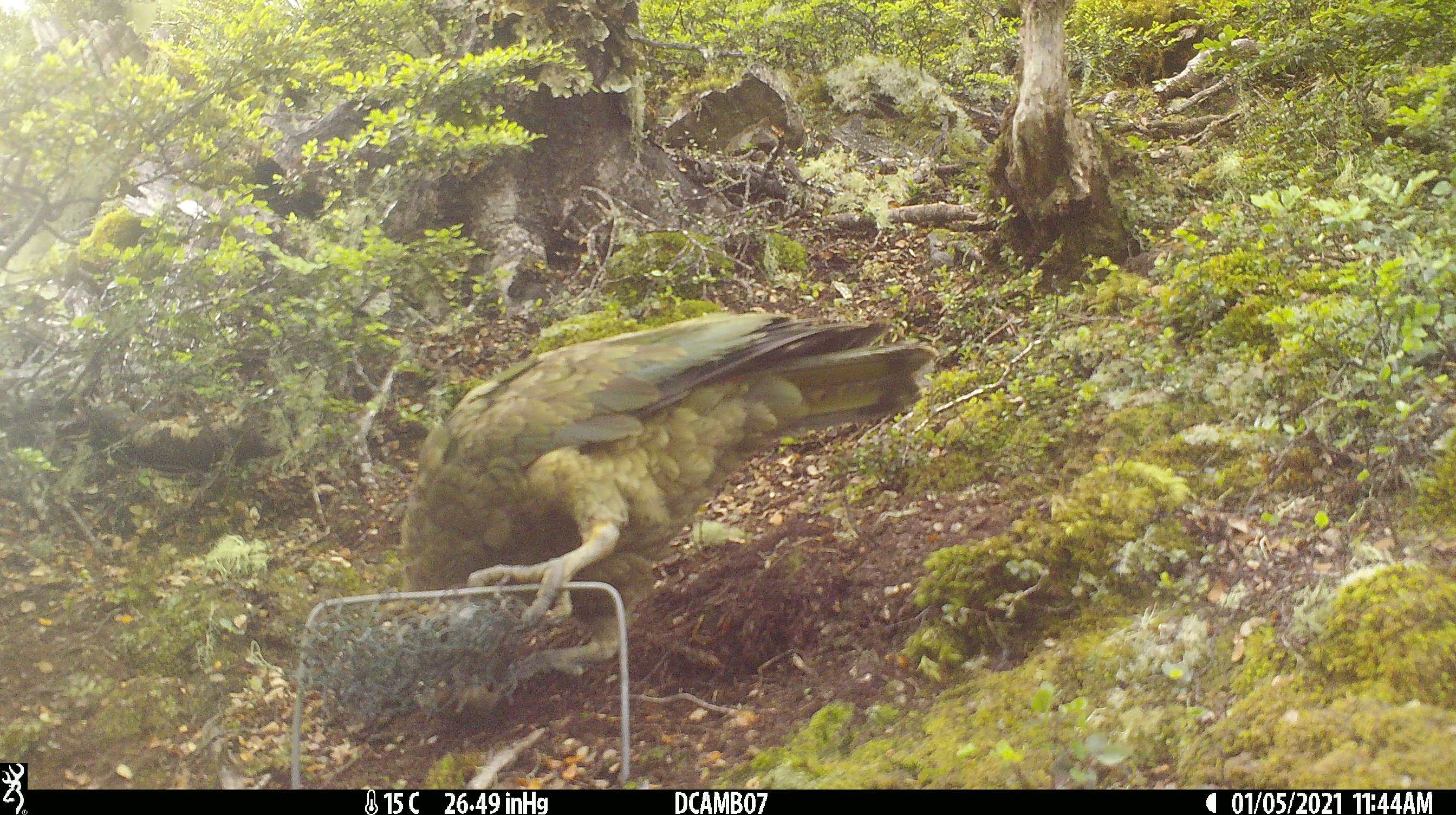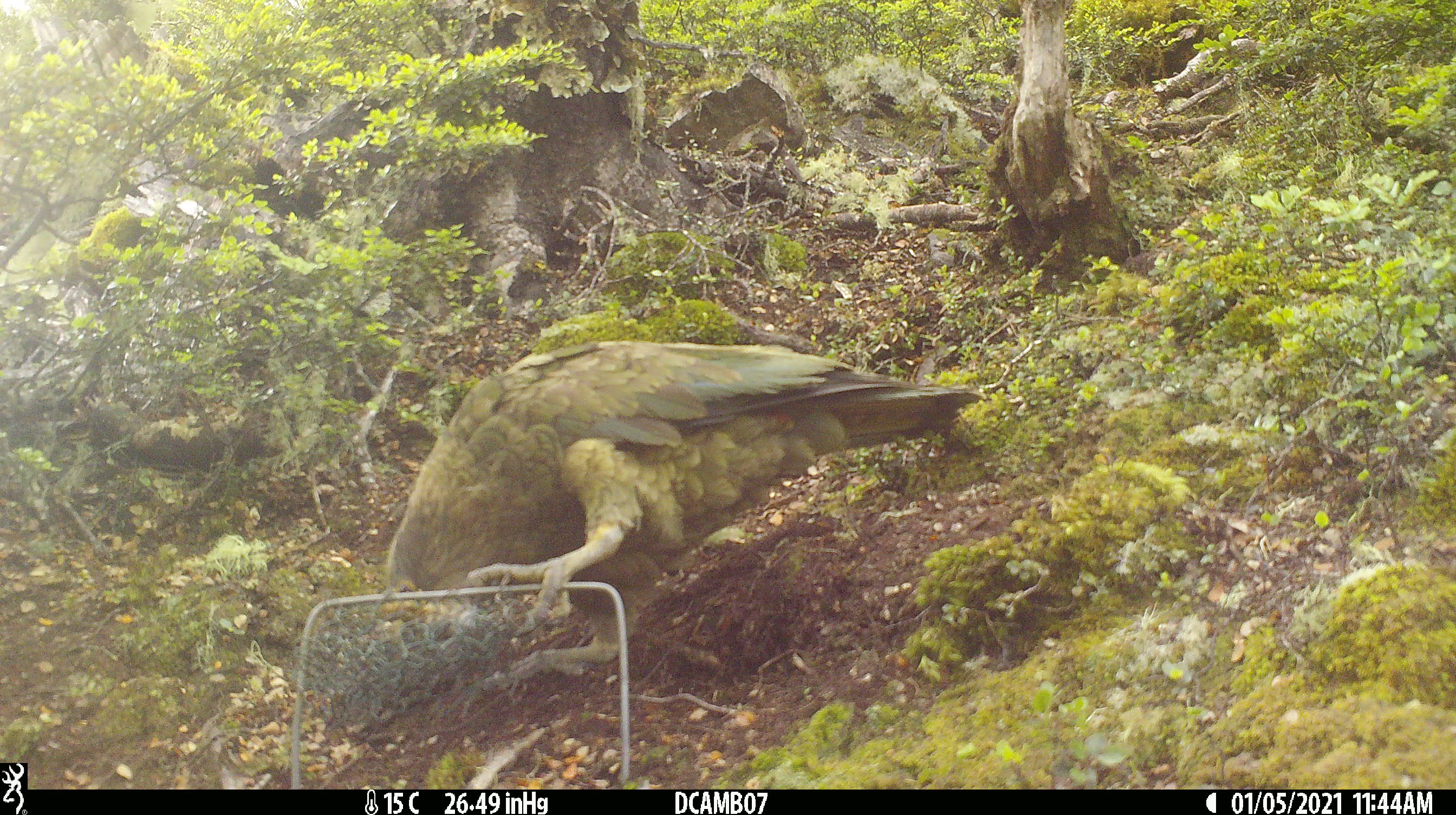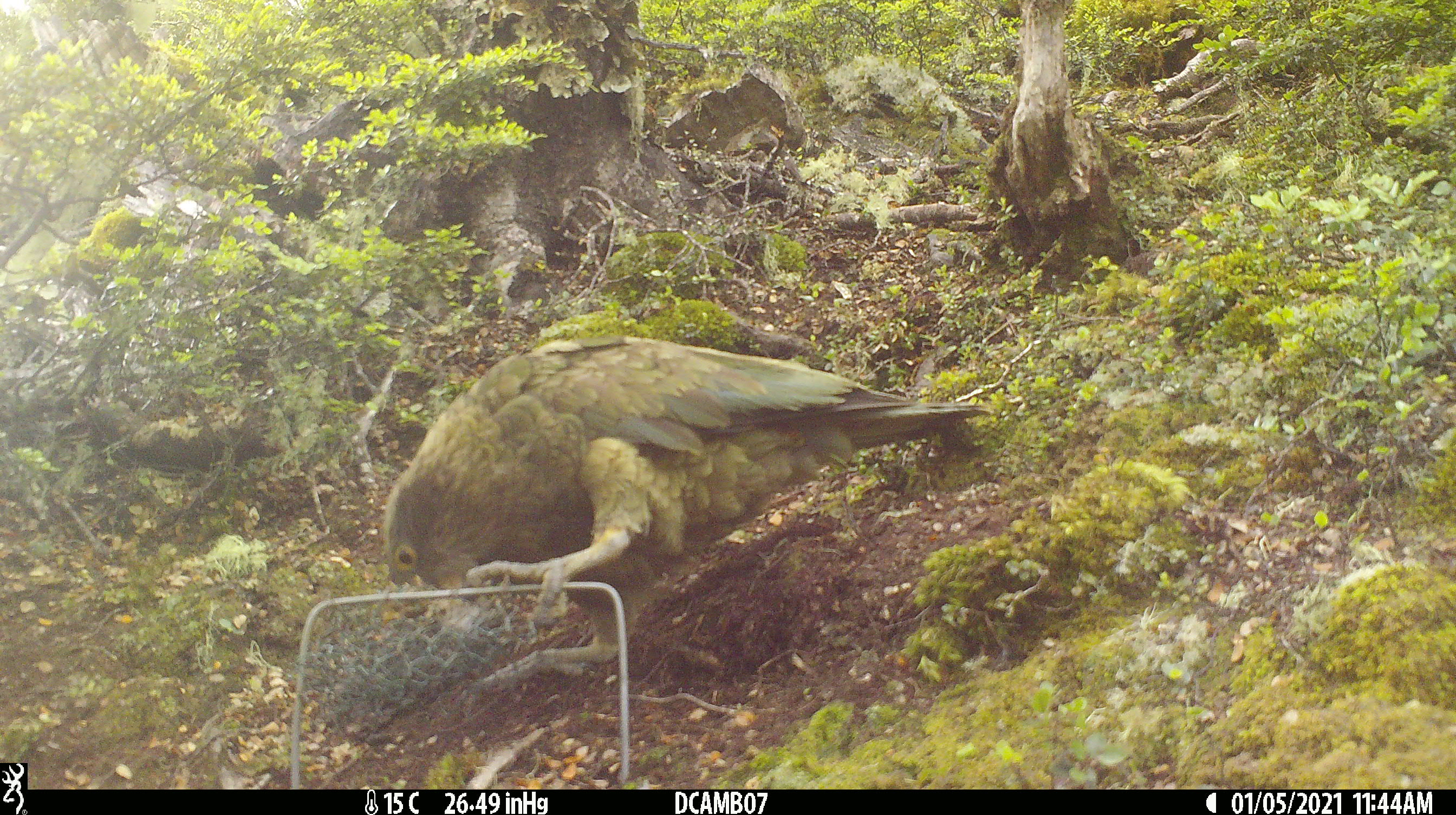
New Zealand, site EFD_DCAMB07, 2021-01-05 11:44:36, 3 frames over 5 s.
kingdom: Animalia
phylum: Chordata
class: Aves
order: Psittaciformes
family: Strigopidae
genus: Nestor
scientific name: Nestor notabilis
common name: kea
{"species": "kea (Nestor notabilis)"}